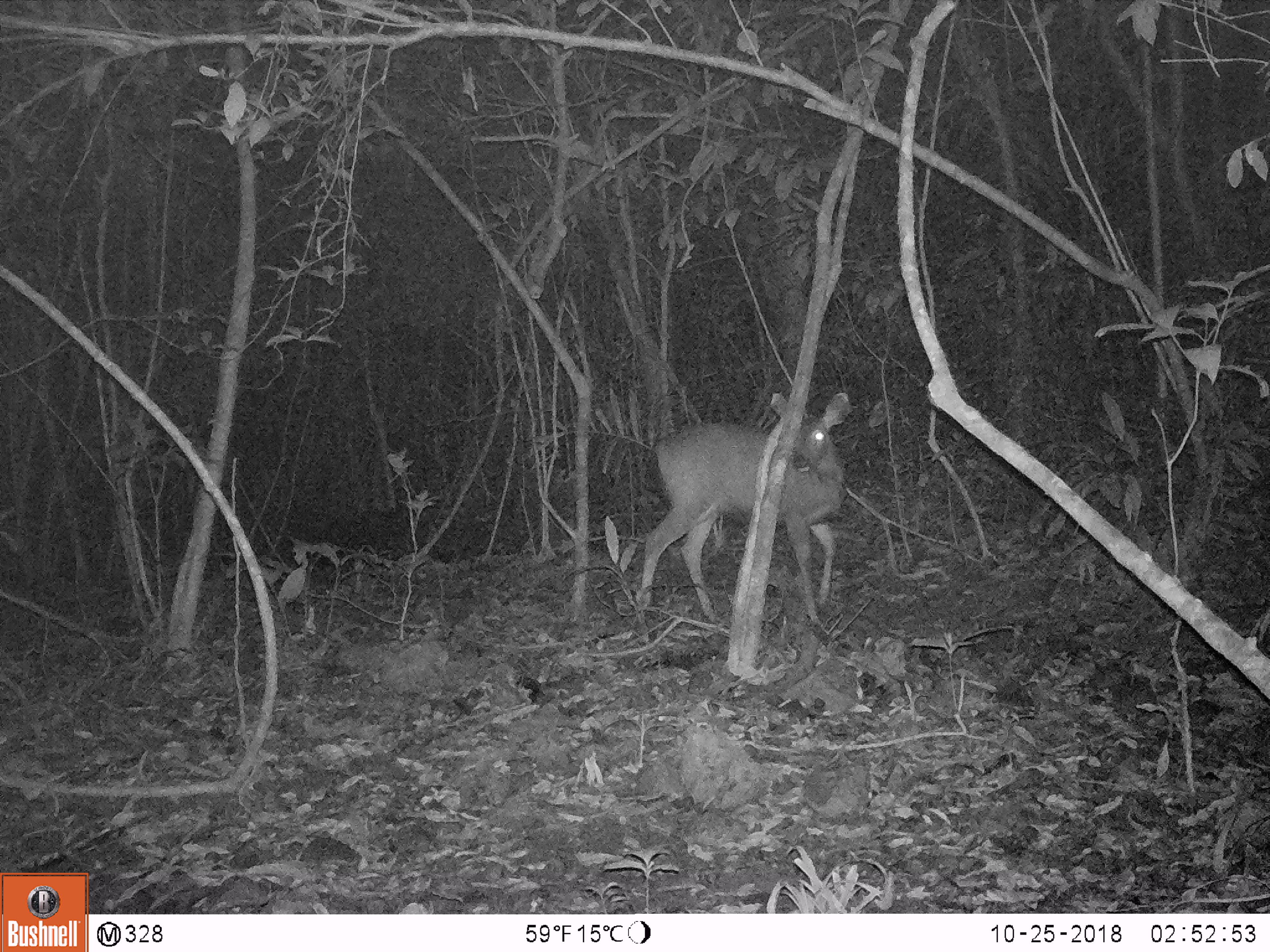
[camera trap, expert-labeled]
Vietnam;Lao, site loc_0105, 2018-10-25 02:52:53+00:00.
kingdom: Animalia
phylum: Chordata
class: Mammalia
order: Artiodactyla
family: Cervidae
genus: Rusa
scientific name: Rusa unicolor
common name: sambar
Sambar (Rusa unicolor). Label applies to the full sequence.